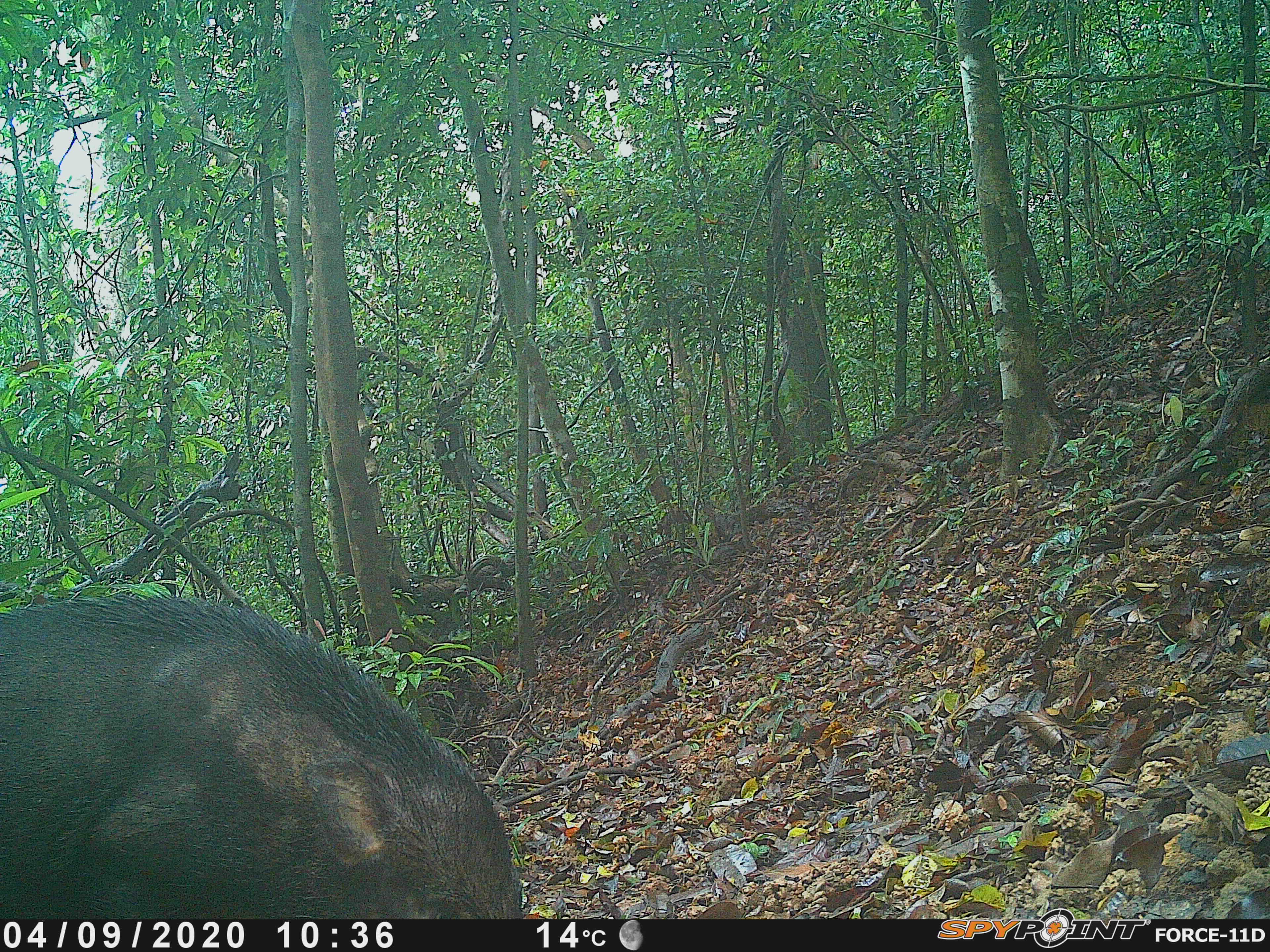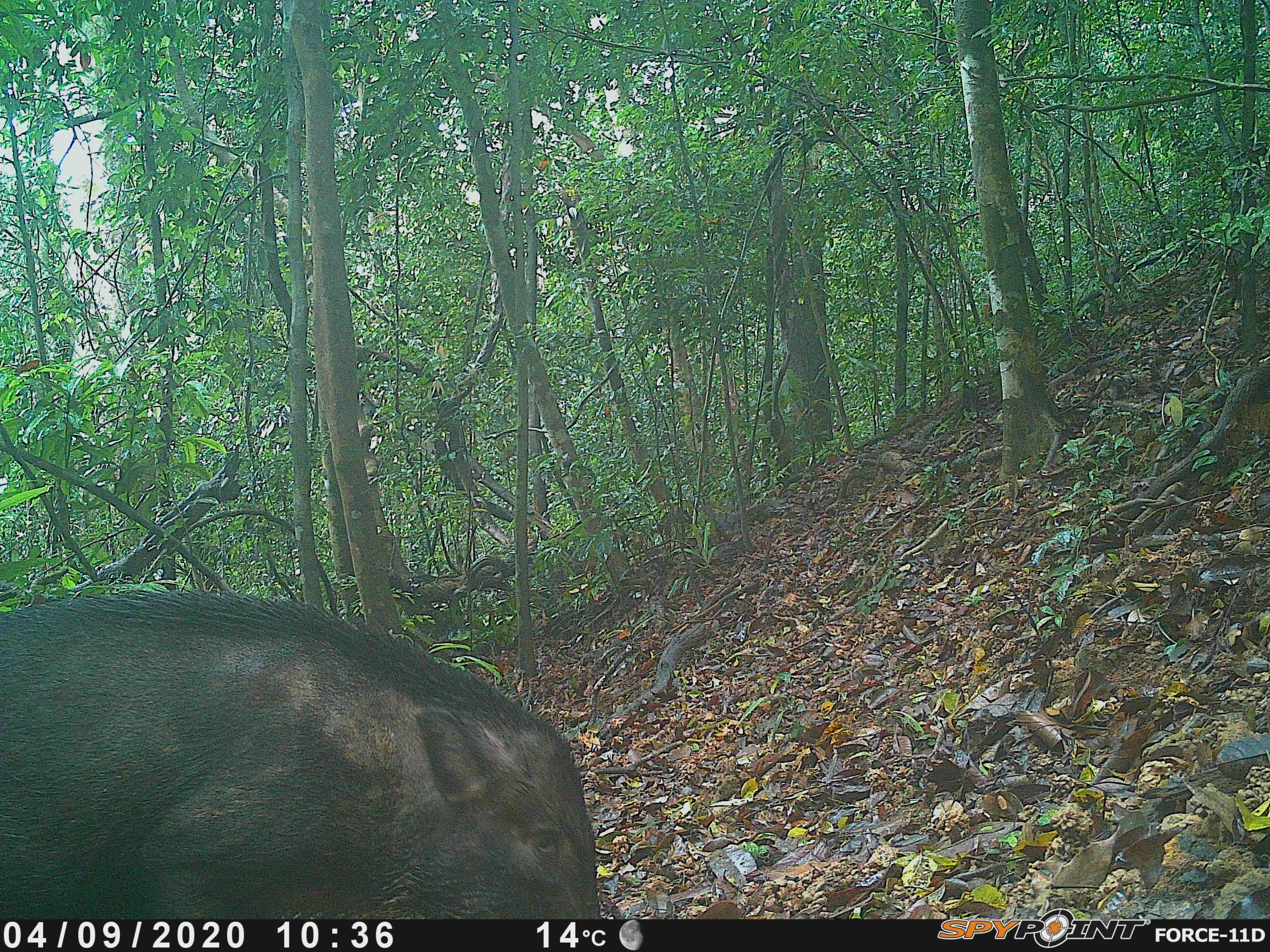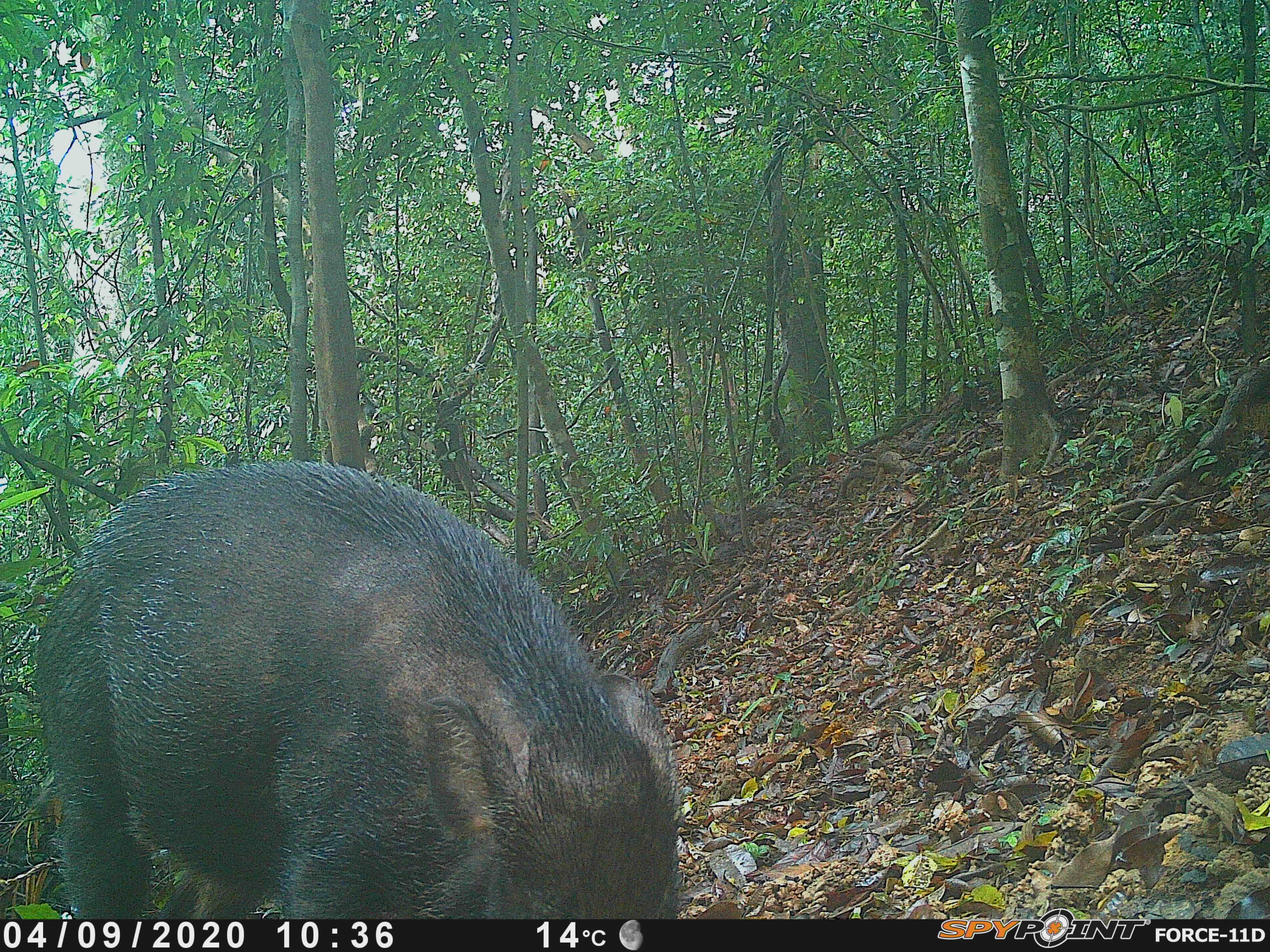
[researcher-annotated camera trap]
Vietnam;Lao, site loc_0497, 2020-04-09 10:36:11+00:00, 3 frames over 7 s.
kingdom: Animalia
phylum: Chordata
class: Mammalia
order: Artiodactyla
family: Suidae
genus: Sus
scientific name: Sus scrofa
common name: eurasian wild pig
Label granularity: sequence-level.